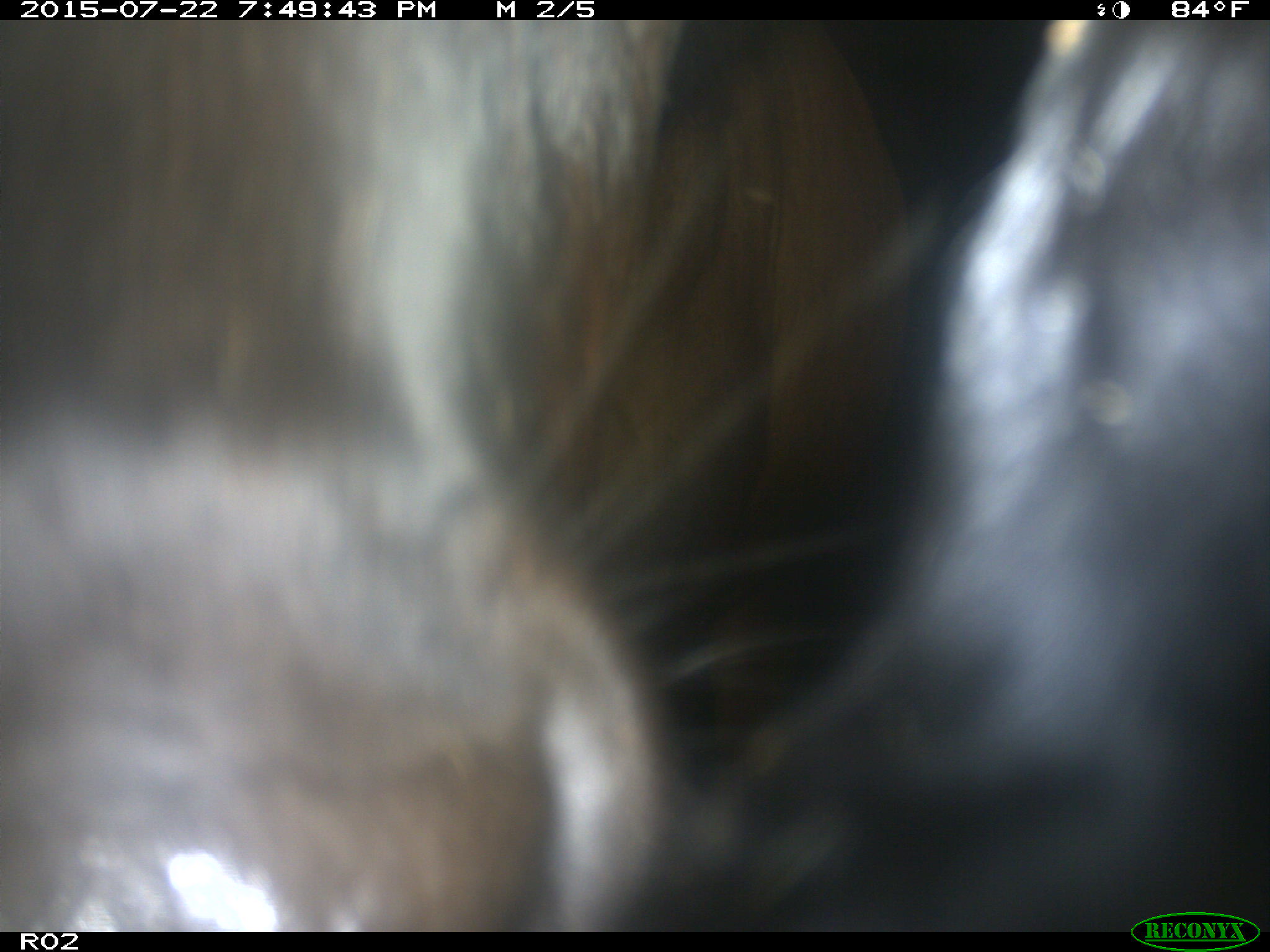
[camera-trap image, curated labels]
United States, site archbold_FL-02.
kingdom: Animalia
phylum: Chordata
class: Mammalia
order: Artiodactyla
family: Bovidae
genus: Bos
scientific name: Bos taurus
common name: domestic cow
Bos taurus (domestic cow).